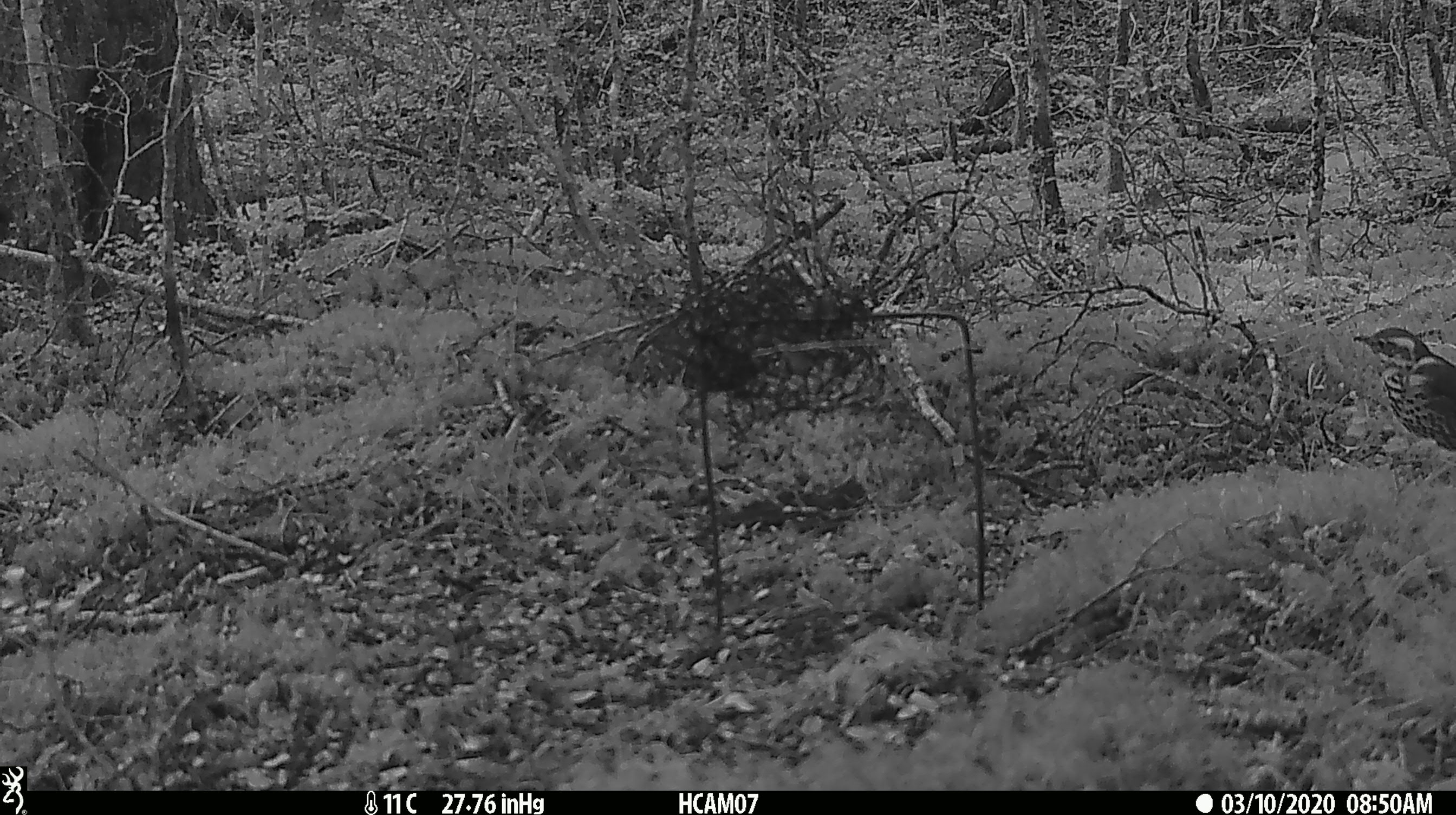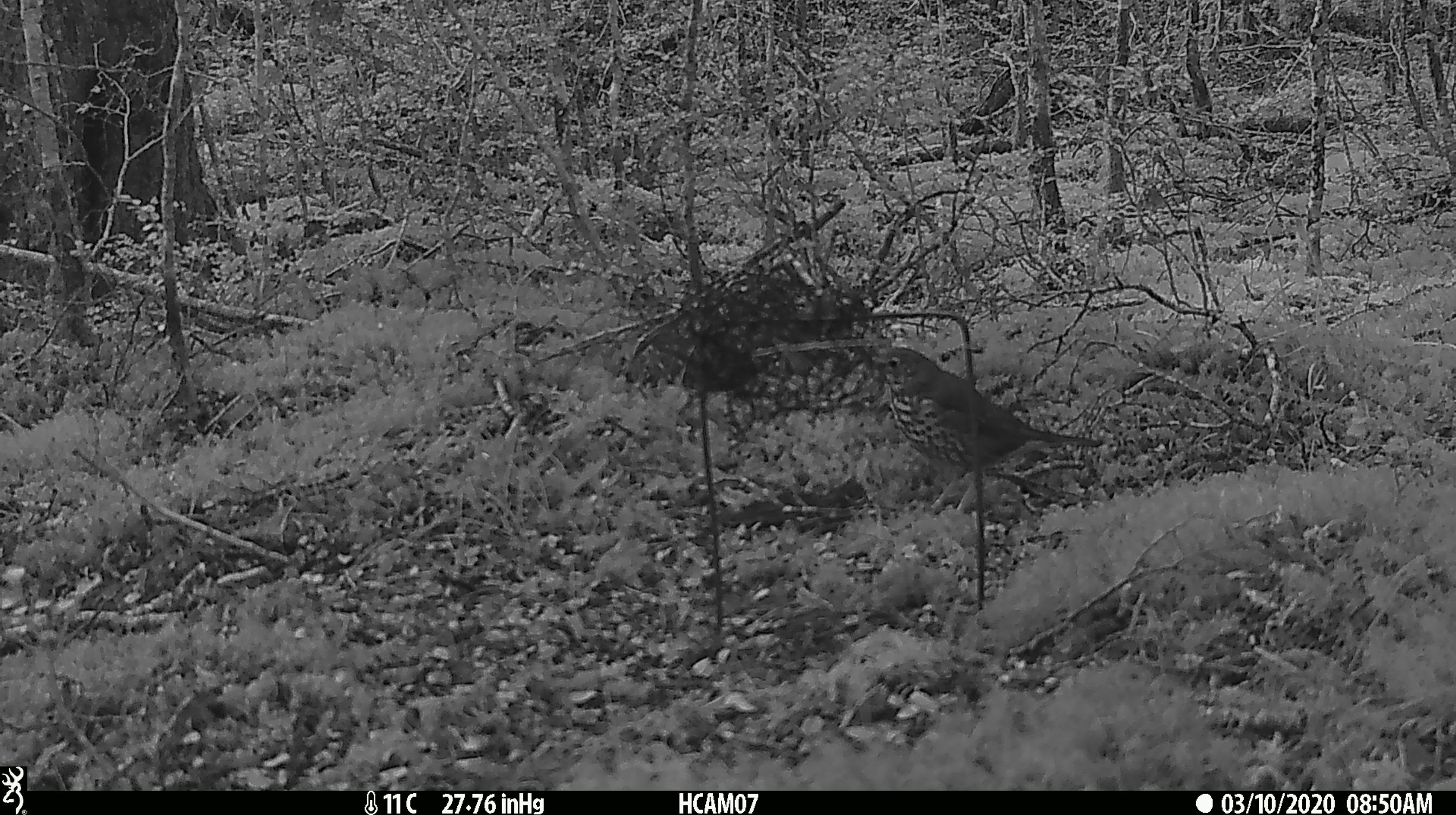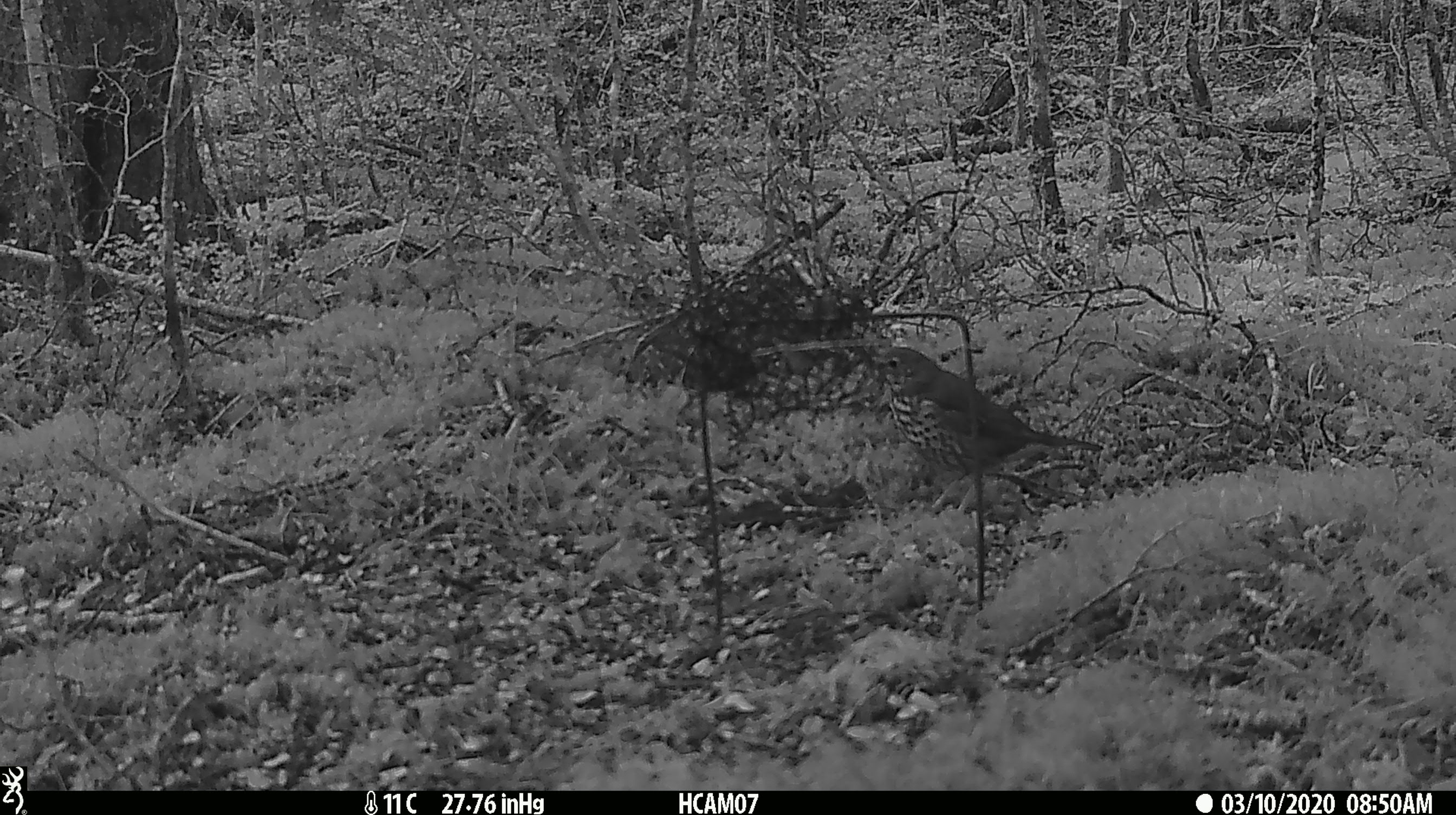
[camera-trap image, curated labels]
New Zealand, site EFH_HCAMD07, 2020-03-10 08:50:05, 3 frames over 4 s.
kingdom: Animalia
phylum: Chordata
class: Aves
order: Passeriformes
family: Turdidae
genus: Turdus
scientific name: Turdus philomelos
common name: song thrush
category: thrush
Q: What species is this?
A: Thrush (song thrush) (Turdus philomelos).